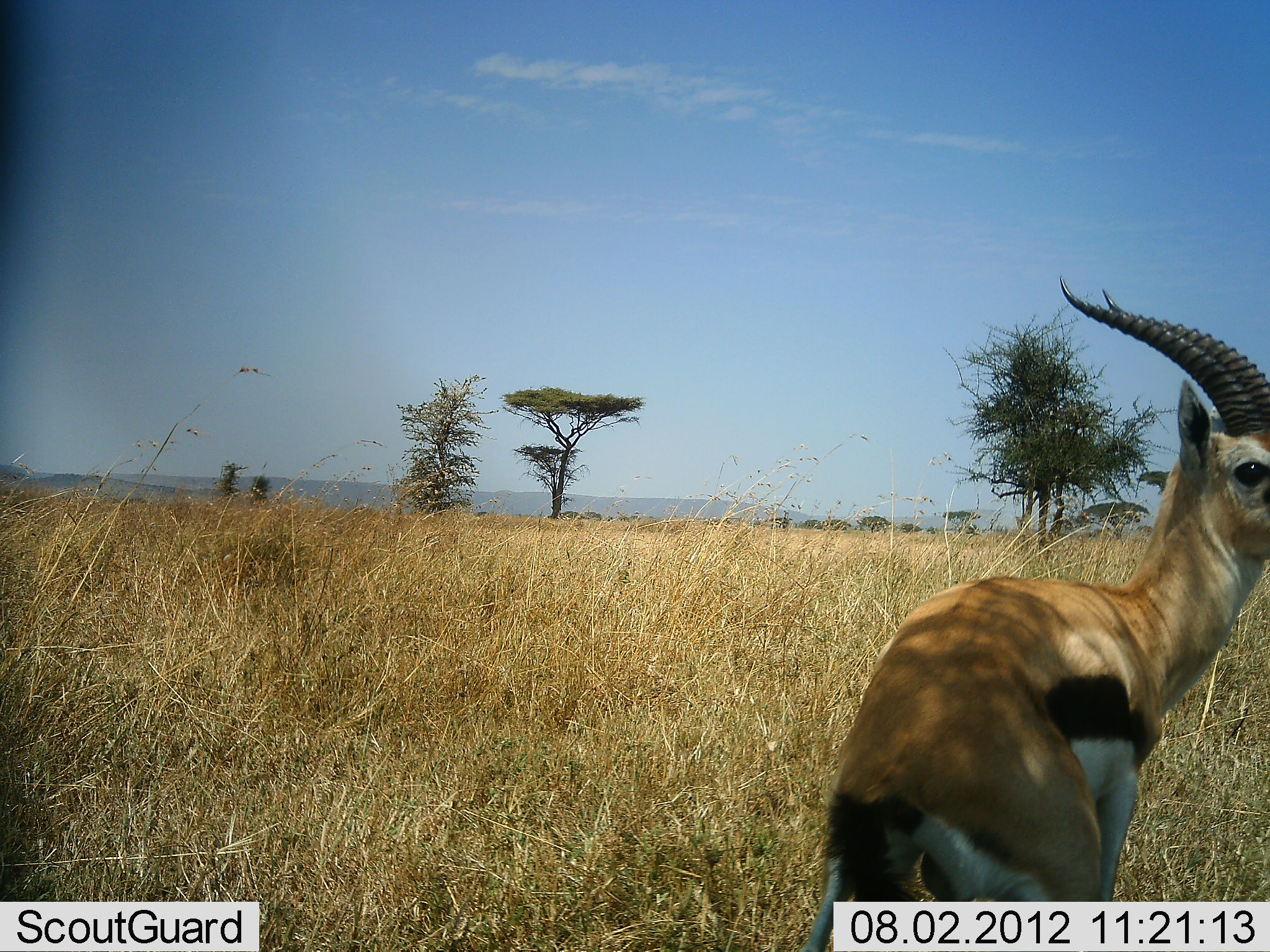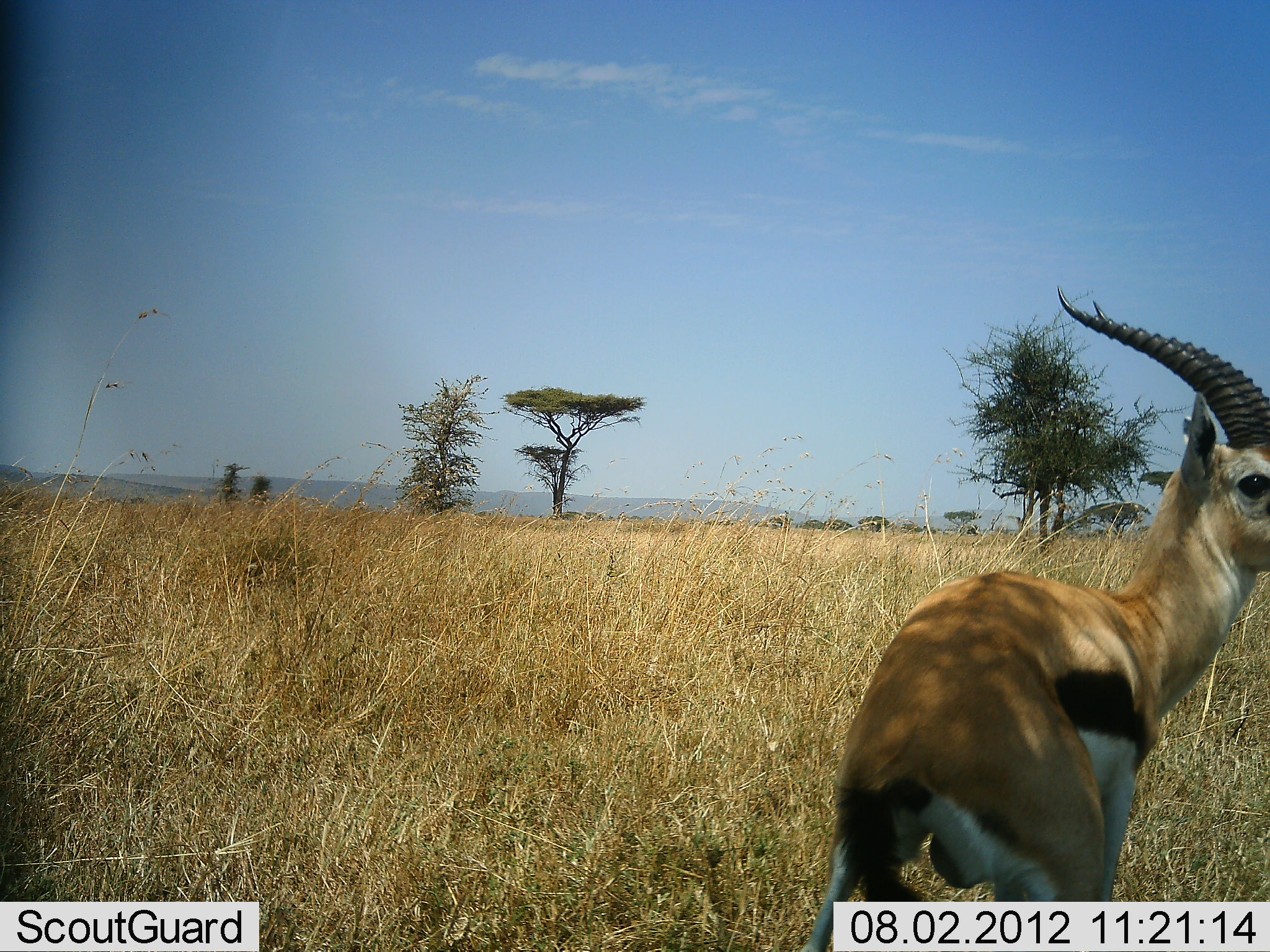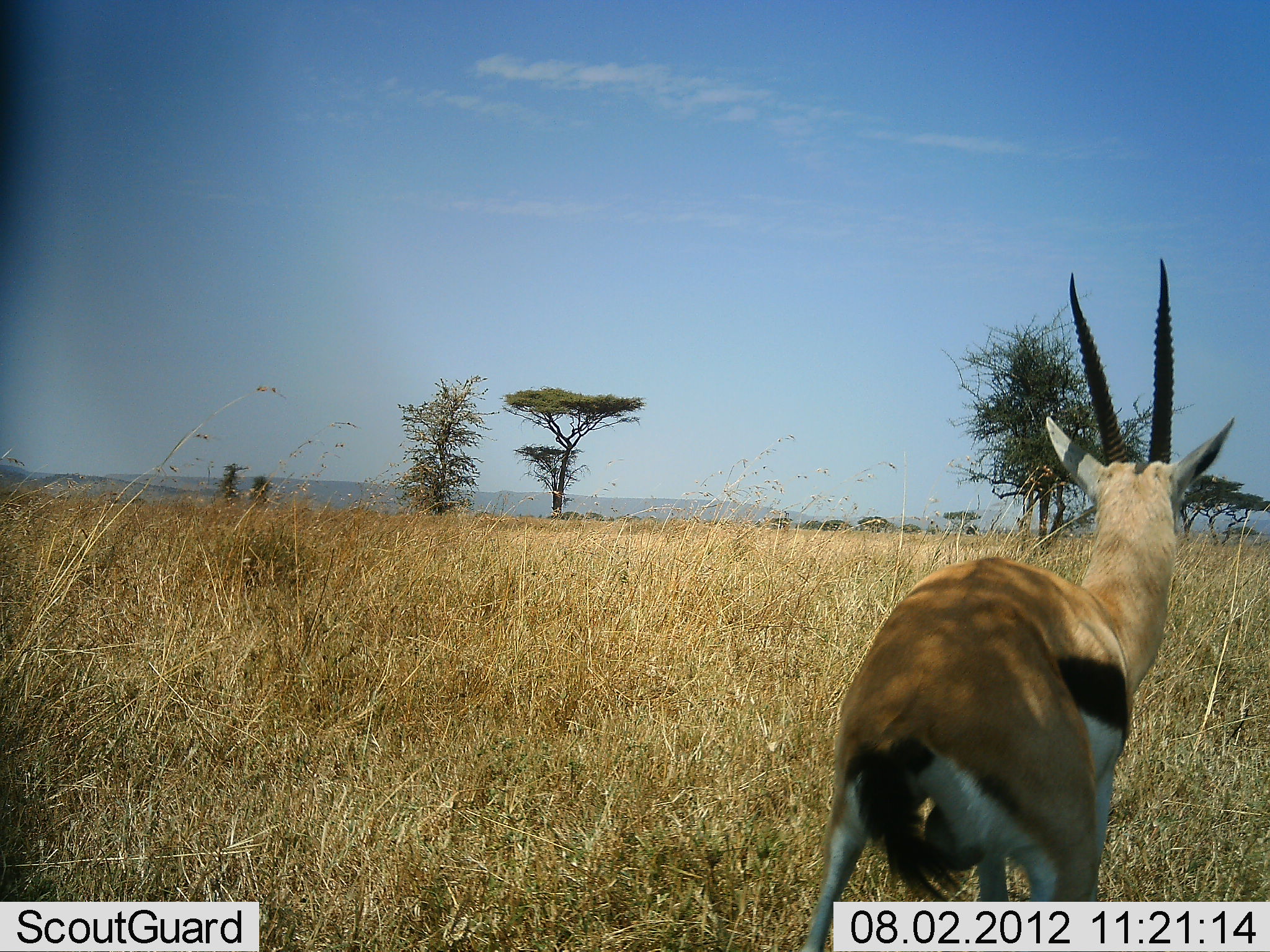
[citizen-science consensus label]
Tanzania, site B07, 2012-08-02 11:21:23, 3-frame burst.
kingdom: Animalia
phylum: Chordata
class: Mammalia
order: Artiodactyla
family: Bovidae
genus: Eudorcas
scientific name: Eudorcas thomsonii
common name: thomson's gazelle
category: gazellethomsons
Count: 1.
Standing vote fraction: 70%.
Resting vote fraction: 20%.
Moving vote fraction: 10%.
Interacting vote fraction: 0%.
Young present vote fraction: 0%.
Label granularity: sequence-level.